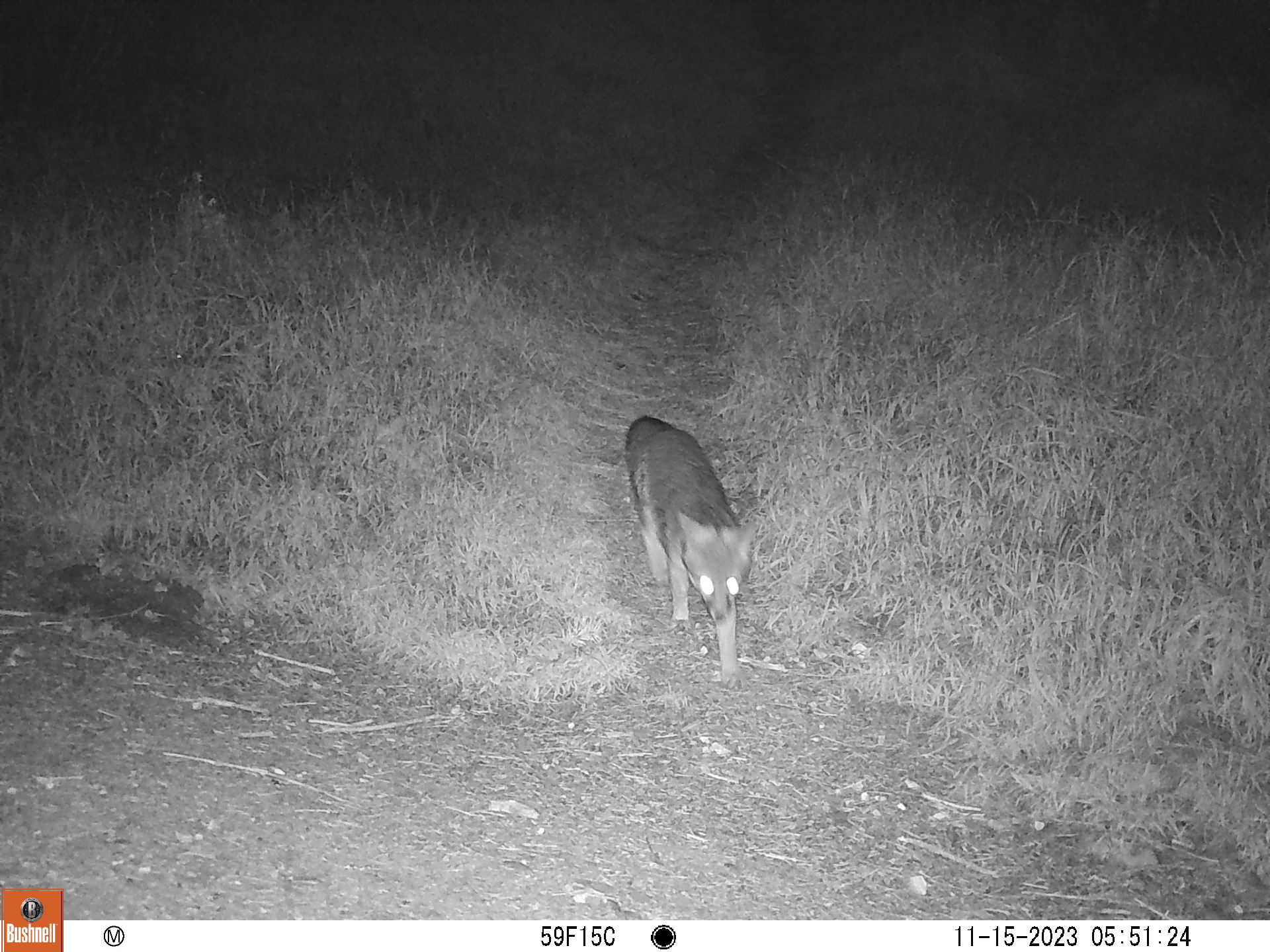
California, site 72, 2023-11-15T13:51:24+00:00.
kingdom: Animalia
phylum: Chordata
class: Mammalia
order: Carnivora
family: Canidae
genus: Urocyon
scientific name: Urocyon cinereoargenteus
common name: gray fox